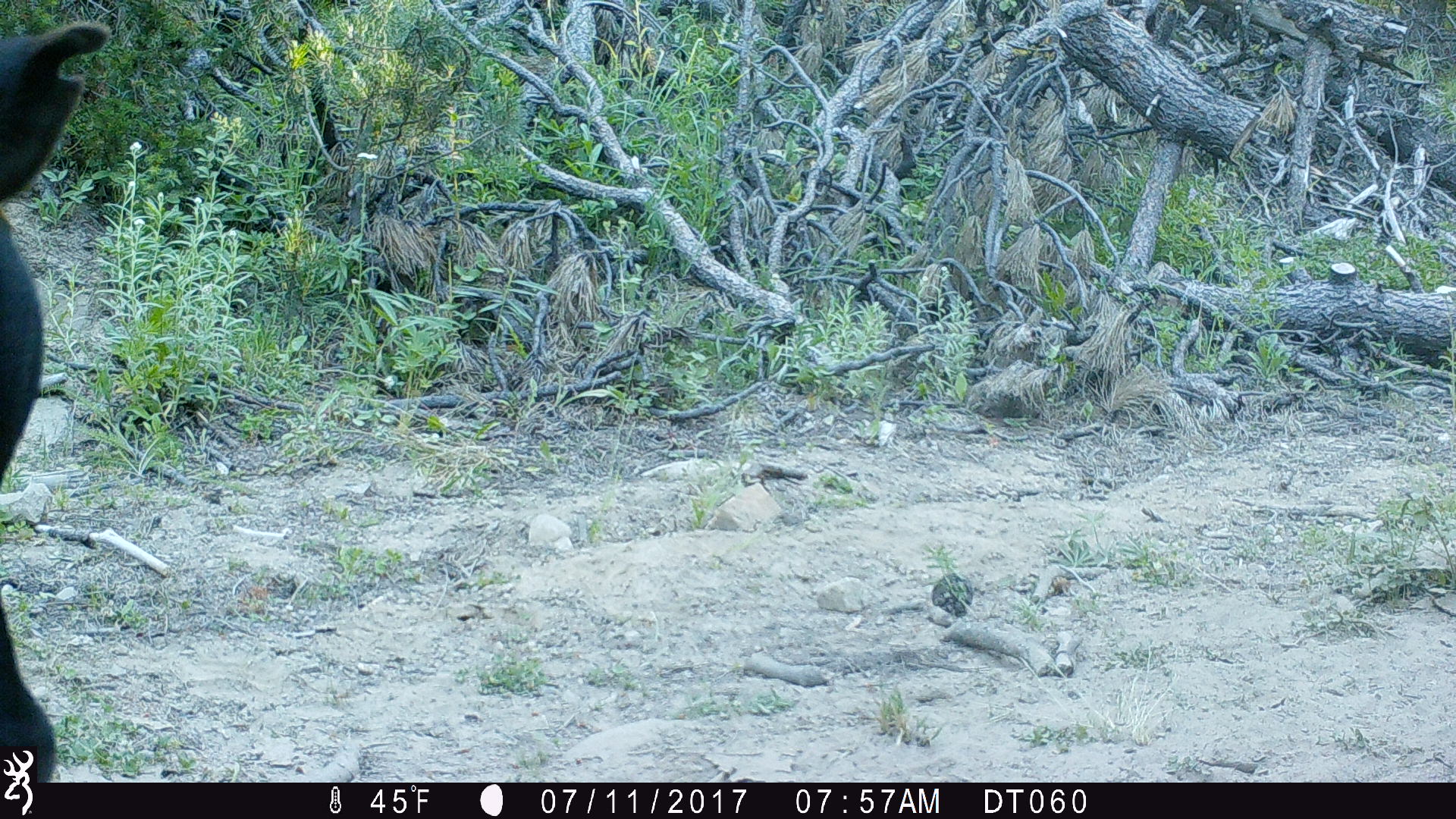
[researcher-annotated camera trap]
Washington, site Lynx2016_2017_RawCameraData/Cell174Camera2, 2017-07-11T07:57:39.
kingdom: Animalia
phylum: Chordata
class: Mammalia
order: Artiodactyla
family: Bovidae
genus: Bos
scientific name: Bos taurus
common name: domestic cattle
Domestic cattle (Bos taurus). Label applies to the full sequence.